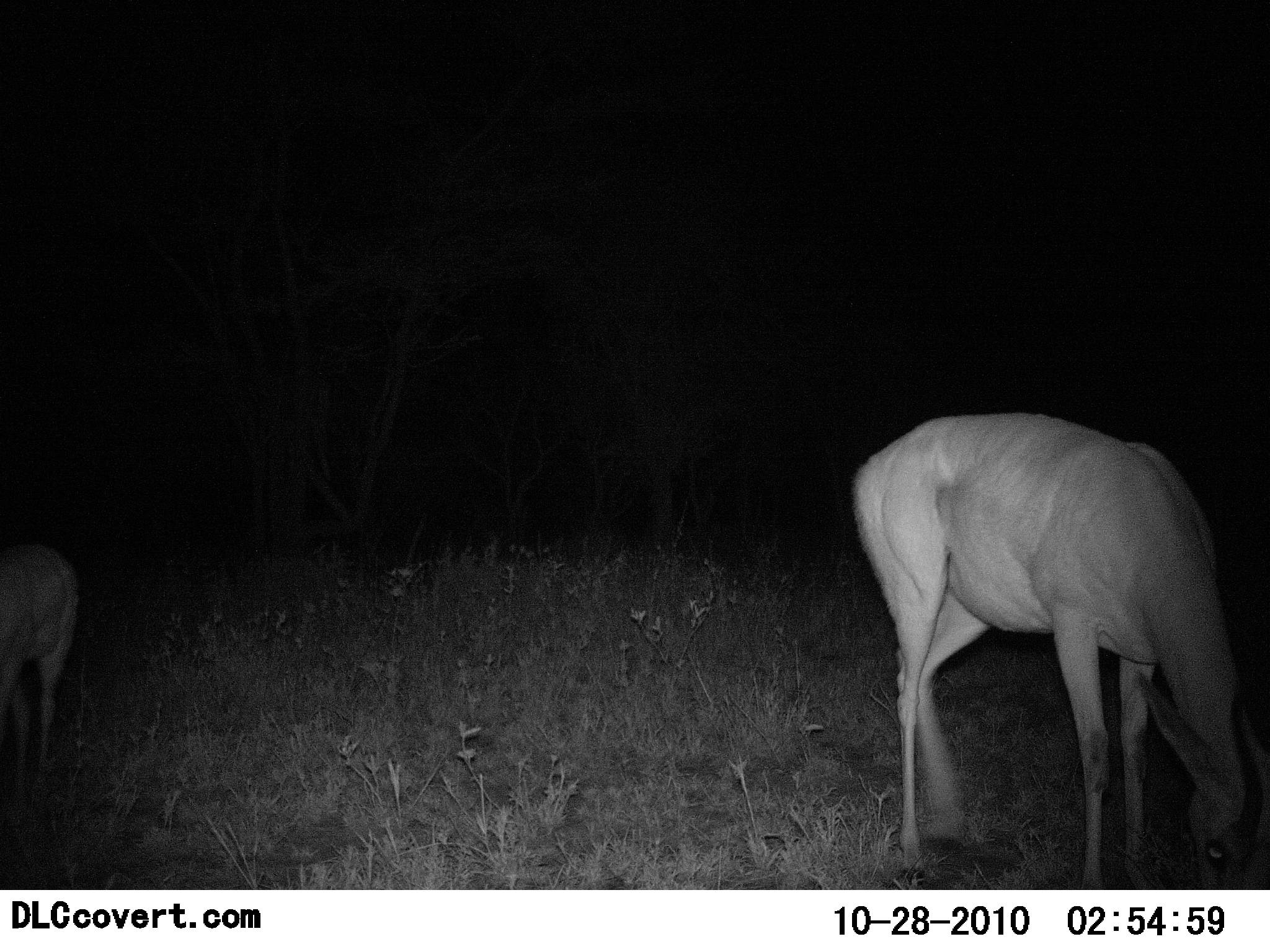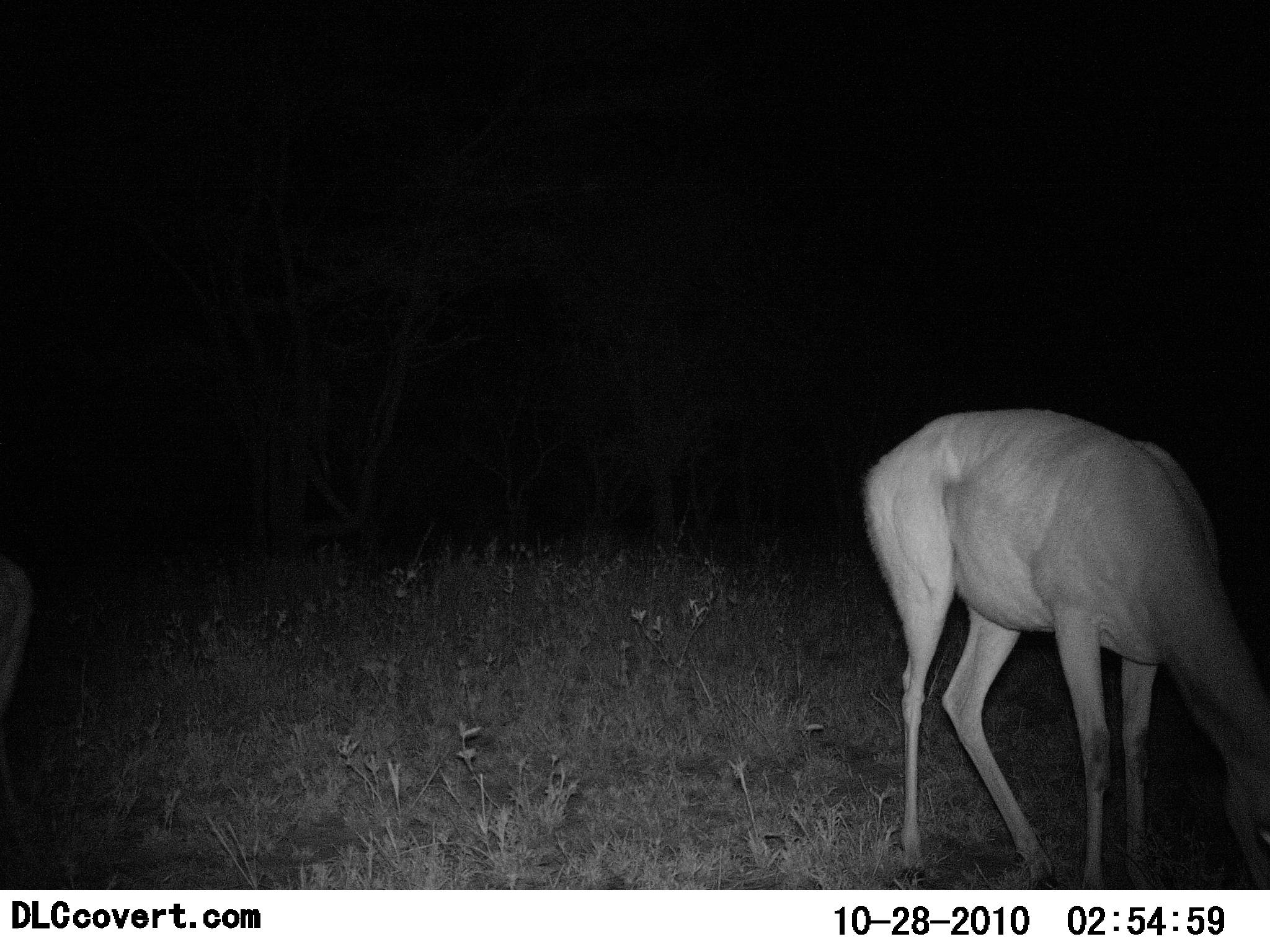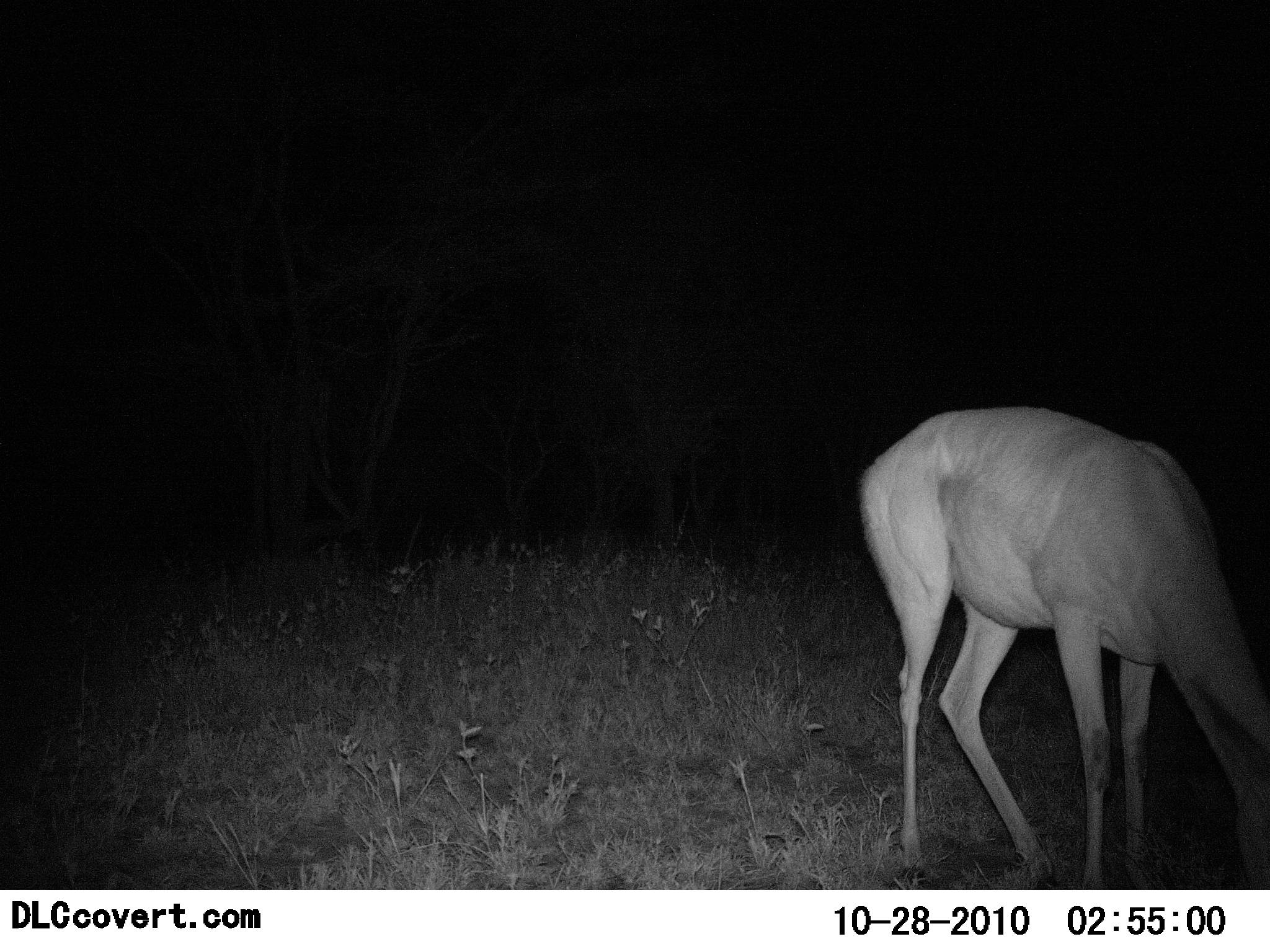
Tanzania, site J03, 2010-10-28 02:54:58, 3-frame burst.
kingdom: Animalia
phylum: Chordata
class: Mammalia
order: Artiodactyla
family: Bovidae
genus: Redunca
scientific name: Redunca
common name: reedbuck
Reedbuck (Redunca), count 2. Behavior (volunteer vote fractions): standing 27%, resting 0%, moving 18%, interacting 0%. Young present (vote fraction): 0%. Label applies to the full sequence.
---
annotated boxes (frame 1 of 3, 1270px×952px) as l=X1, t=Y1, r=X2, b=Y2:
animal: l=855, t=413, r=1270, b=891; l=0, t=545, r=77, b=797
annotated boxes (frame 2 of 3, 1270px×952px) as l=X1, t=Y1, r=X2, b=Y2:
animal: l=863, t=407, r=1270, b=889; l=0, t=559, r=30, b=723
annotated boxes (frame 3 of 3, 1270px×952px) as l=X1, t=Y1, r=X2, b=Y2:
animal: l=859, t=406, r=1270, b=889